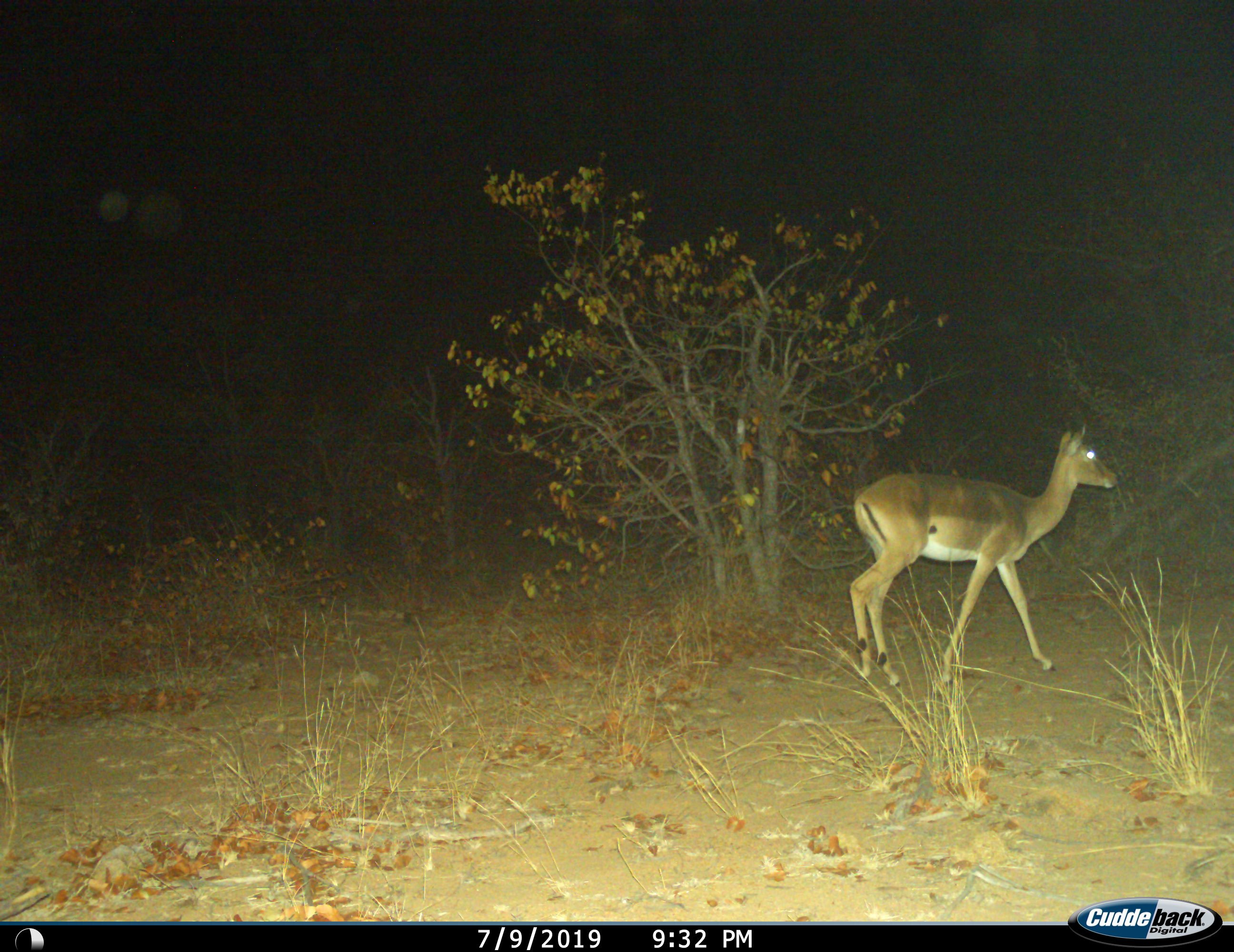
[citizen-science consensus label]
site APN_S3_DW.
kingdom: Animalia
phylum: Chordata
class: Mammalia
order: Artiodactyla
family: Bovidae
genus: Aepyceros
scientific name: Aepyceros melampus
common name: impala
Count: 1.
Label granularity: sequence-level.